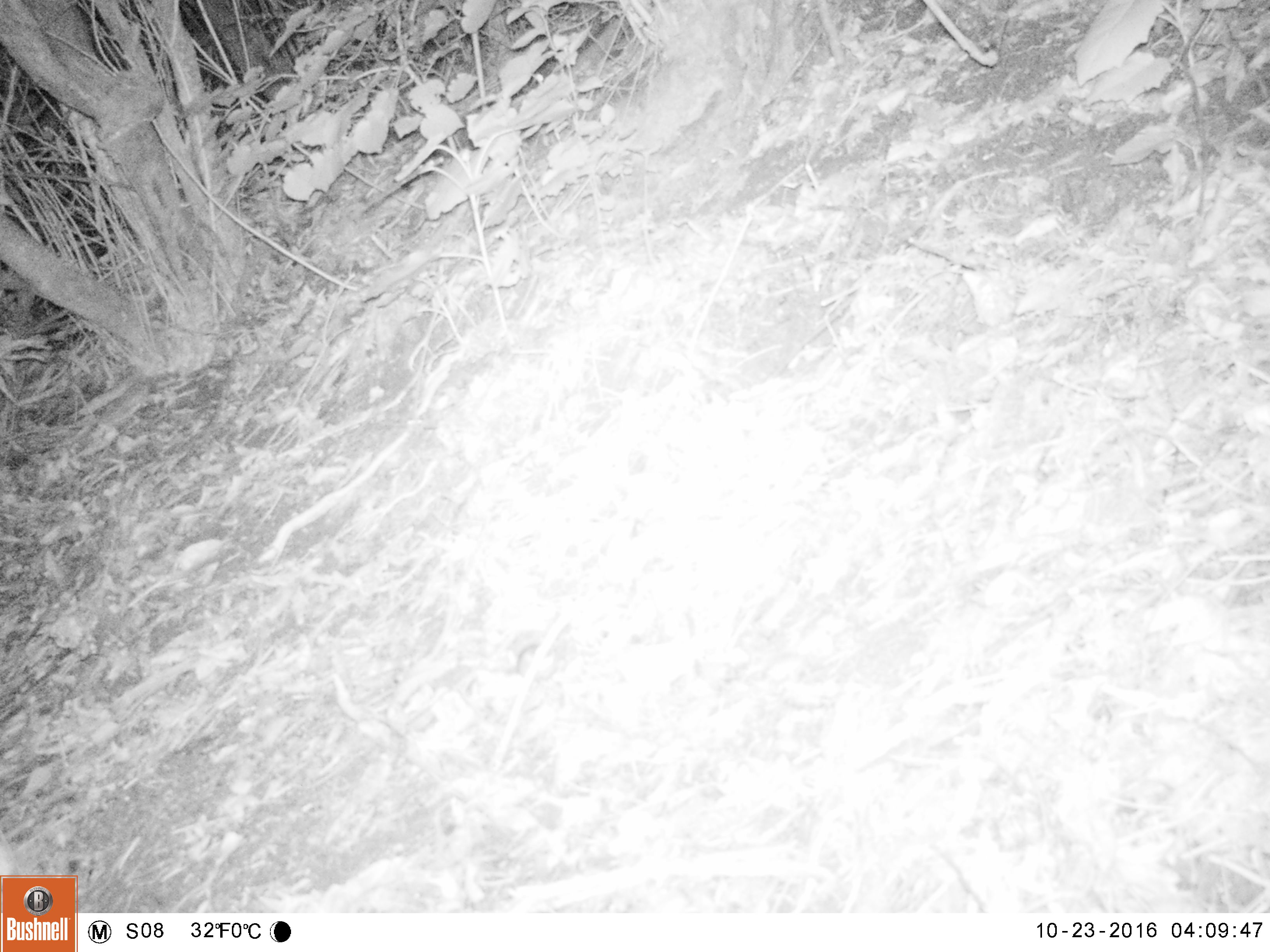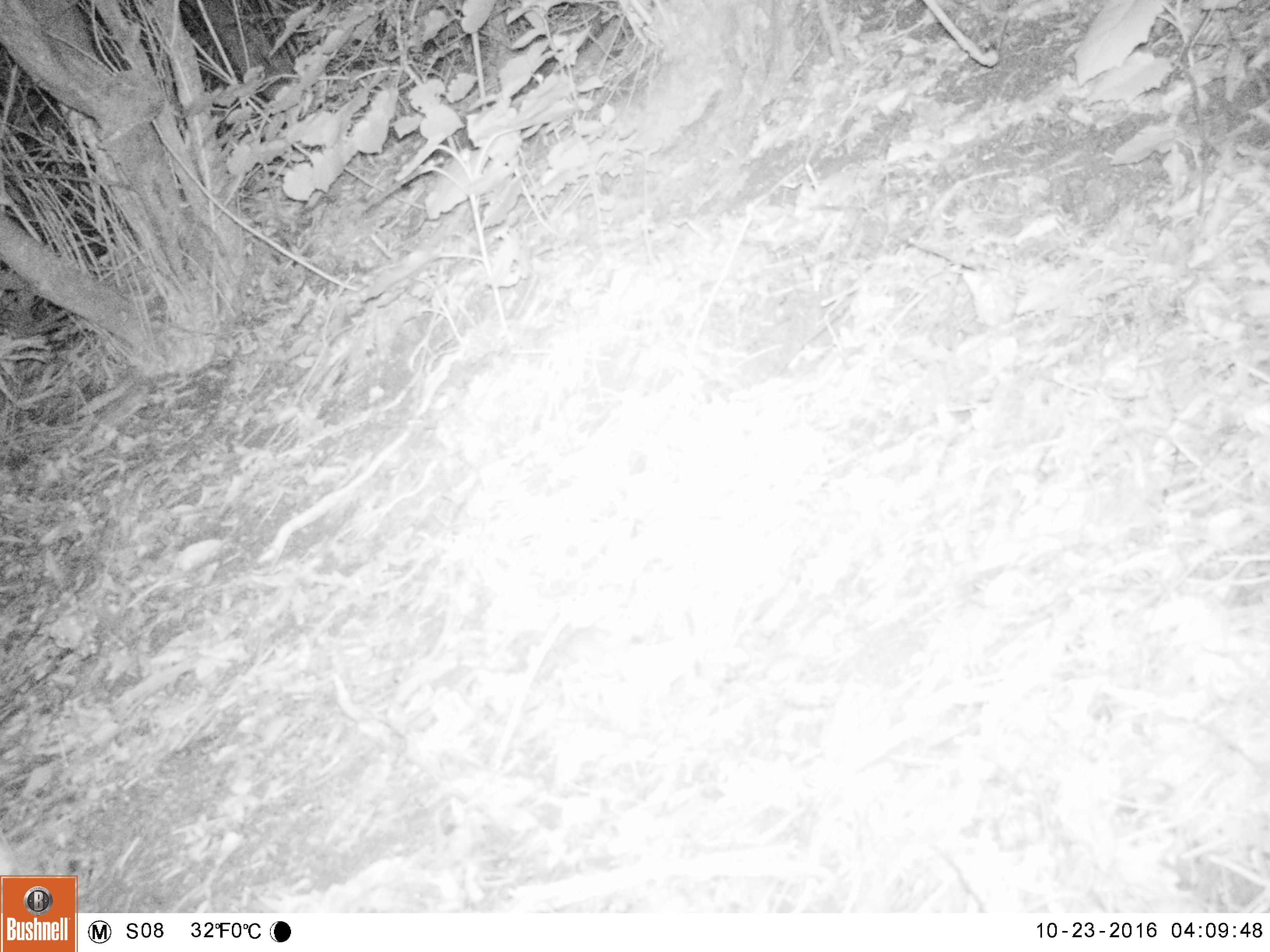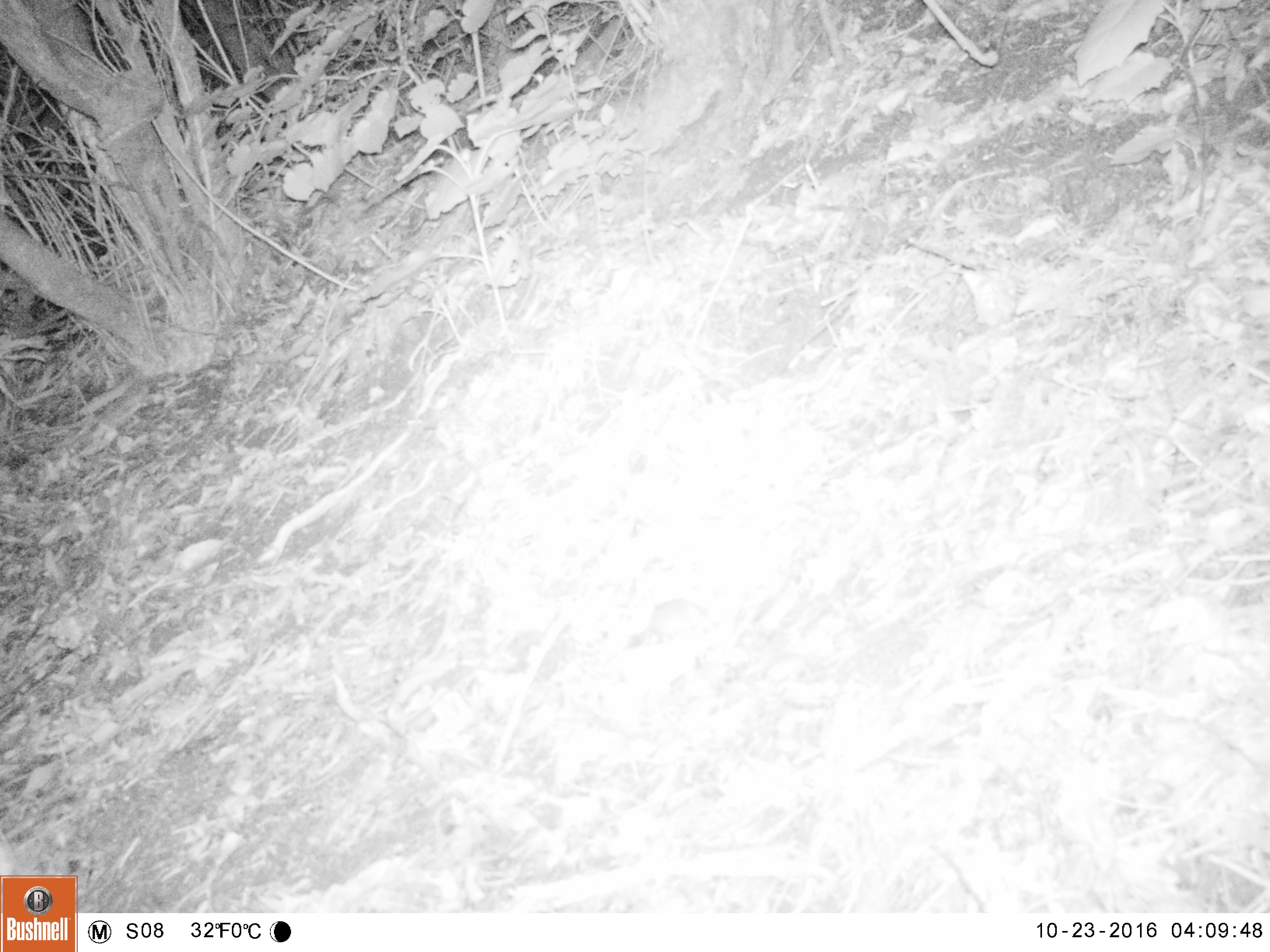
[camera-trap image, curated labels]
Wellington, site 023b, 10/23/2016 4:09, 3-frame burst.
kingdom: Animalia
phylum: Chordata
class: Mammalia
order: Rodentia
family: Muridae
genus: Mus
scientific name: Mus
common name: mouse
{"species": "mouse (Mus)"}